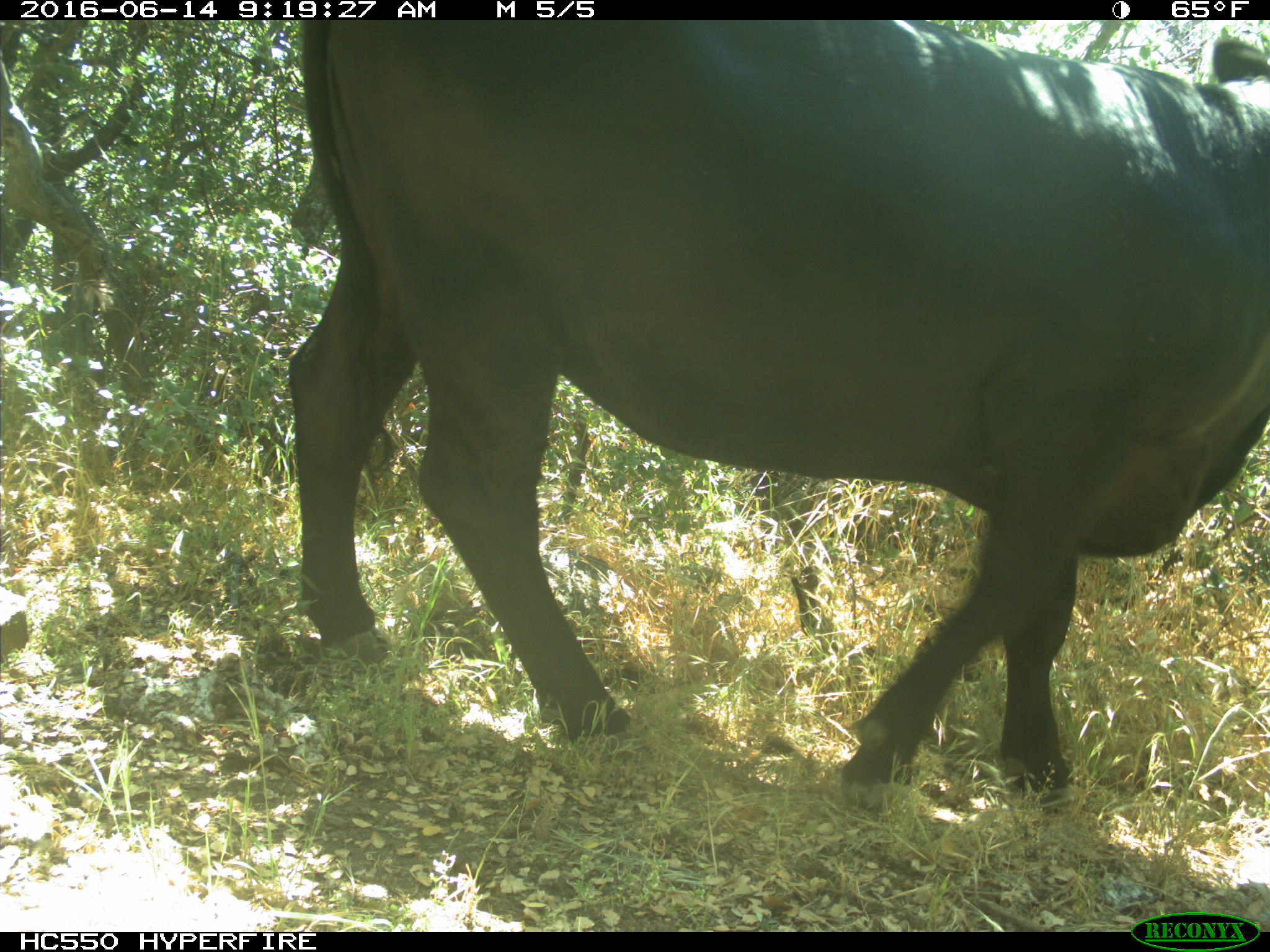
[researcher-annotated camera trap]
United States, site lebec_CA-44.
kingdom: Animalia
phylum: Chordata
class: Mammalia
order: Artiodactyla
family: Bovidae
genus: Bos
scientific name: Bos taurus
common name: domestic cow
Bos taurus (domestic cow).